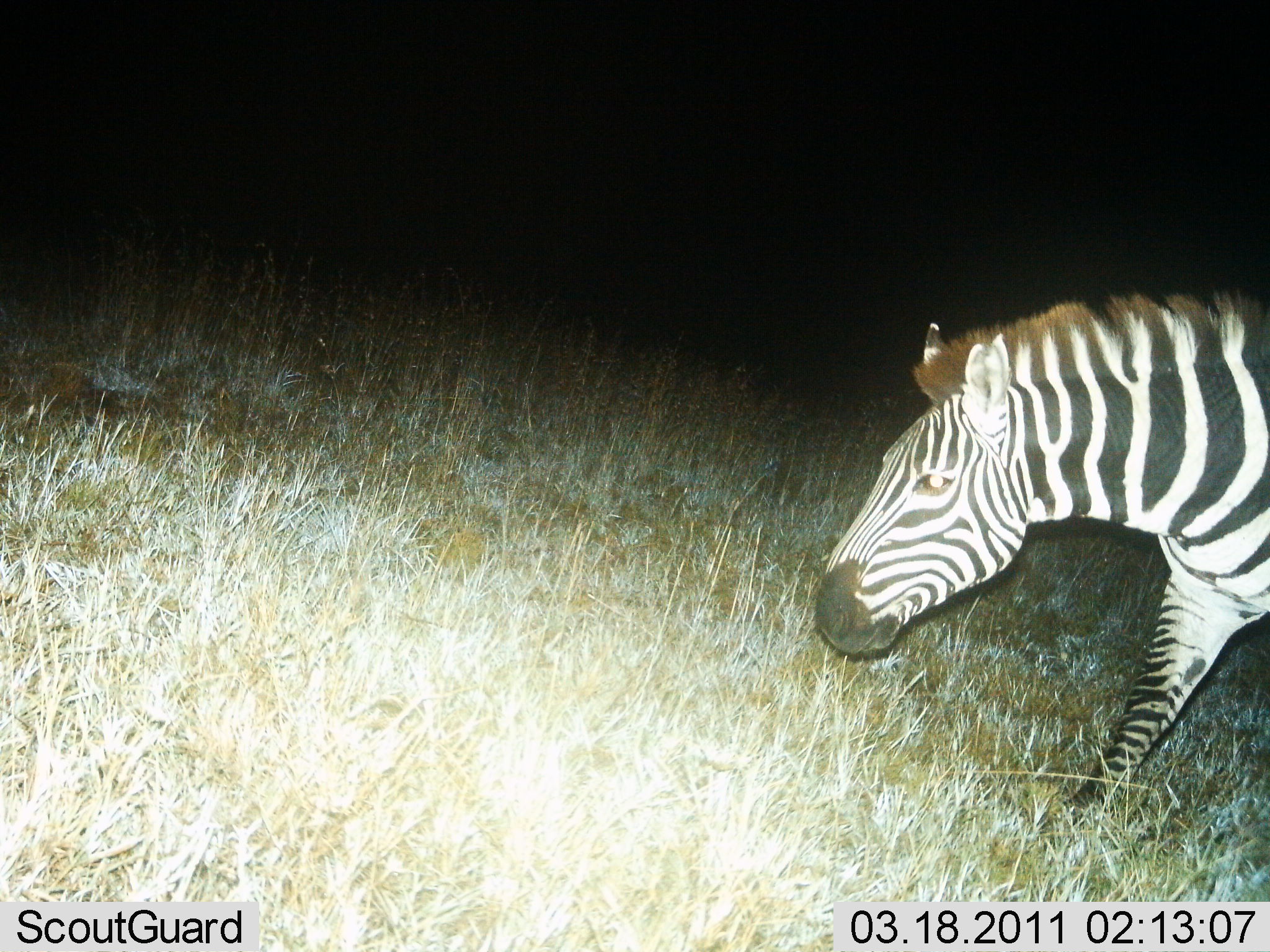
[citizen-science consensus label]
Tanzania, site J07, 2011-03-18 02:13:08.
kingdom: Animalia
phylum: Chordata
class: Mammalia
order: Perissodactyla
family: Equidae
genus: Equus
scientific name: Equus quagga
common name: plains zebra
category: zebra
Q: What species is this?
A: Zebra (plains zebra) (Equus quagga).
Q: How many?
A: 1.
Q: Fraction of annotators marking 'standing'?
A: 10%.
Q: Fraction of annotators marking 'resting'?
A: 0%.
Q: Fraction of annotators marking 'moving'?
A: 90%.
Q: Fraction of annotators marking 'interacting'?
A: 0%.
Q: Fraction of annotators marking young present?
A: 0%.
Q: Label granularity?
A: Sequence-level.